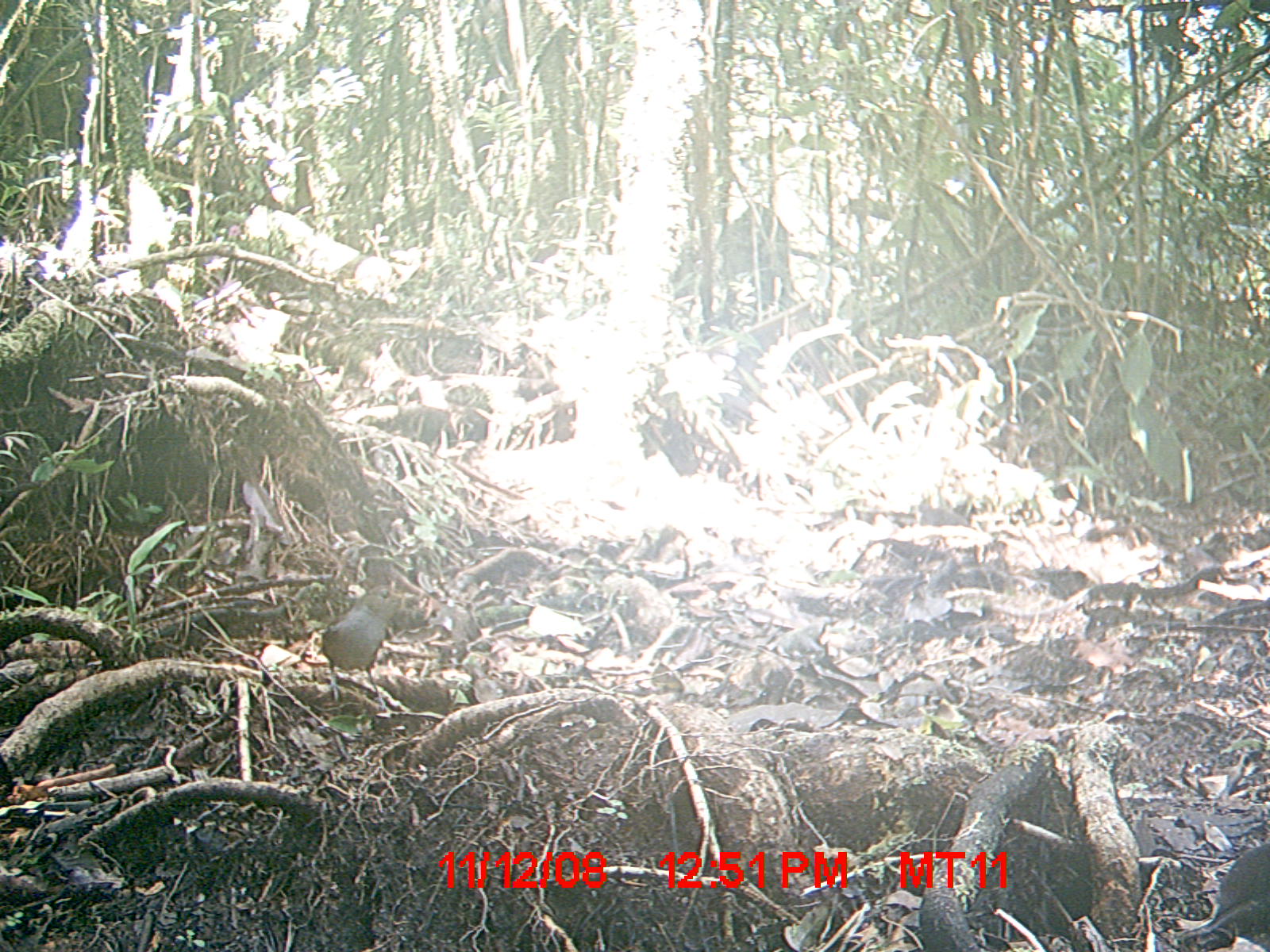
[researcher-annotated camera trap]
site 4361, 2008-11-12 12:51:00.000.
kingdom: Animalia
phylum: Chordata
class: Aves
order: Passeriformes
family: Muscicapidae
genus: Copsychus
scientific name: Copsychus albospecularis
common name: madagascar magpie-robin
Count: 1.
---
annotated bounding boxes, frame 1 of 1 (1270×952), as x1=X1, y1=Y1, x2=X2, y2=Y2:
copsychus albospecularis: x1=320, y1=584, x2=408, y2=713